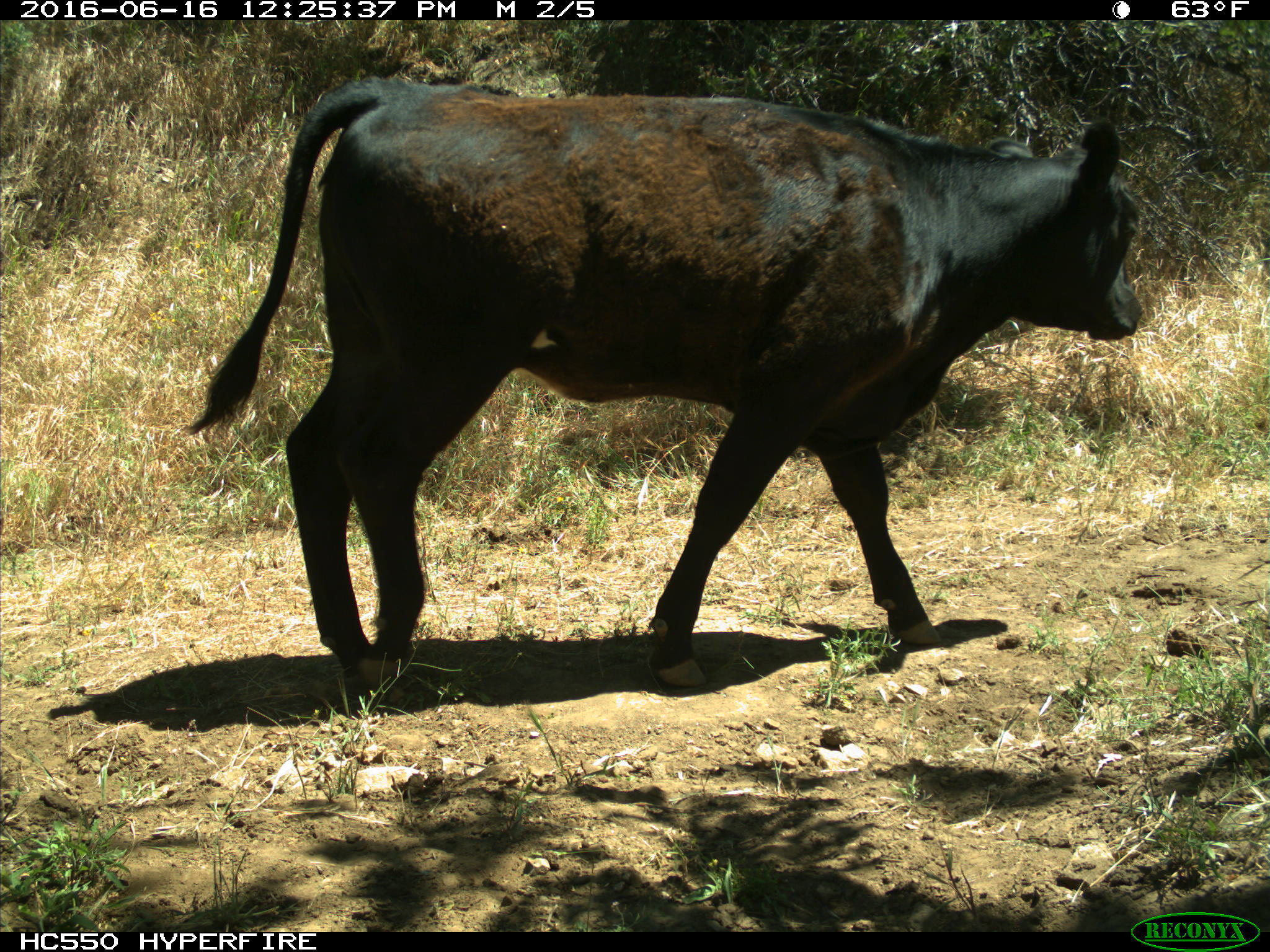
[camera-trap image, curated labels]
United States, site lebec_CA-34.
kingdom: Animalia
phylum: Chordata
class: Mammalia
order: Artiodactyla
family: Bovidae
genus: Bos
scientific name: Bos taurus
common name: domestic cow